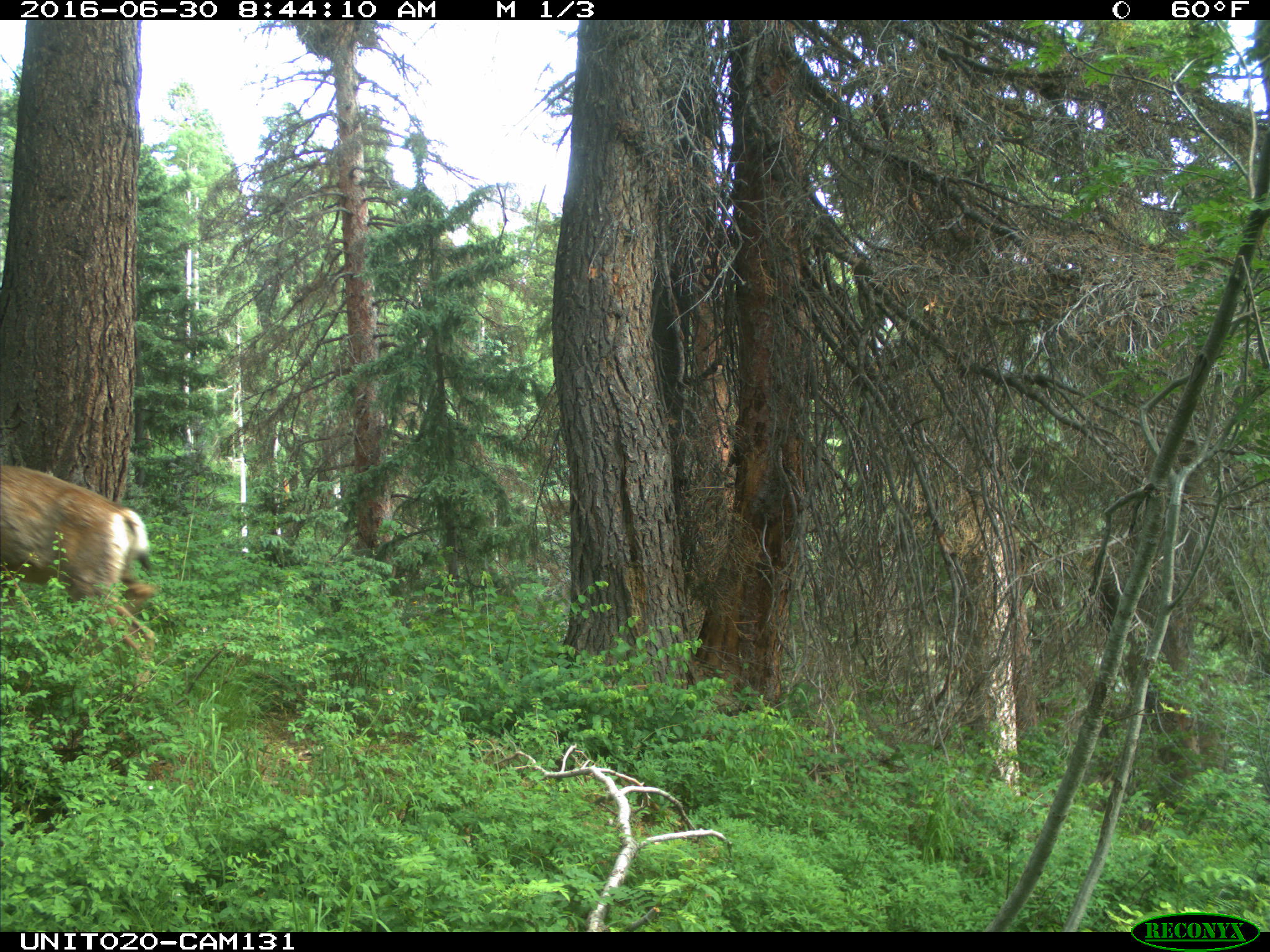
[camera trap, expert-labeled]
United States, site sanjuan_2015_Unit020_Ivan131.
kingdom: Animalia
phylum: Chordata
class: Mammalia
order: Artiodactyla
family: Cervidae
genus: Odocoileus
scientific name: Odocoileus hemionus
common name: mule deer